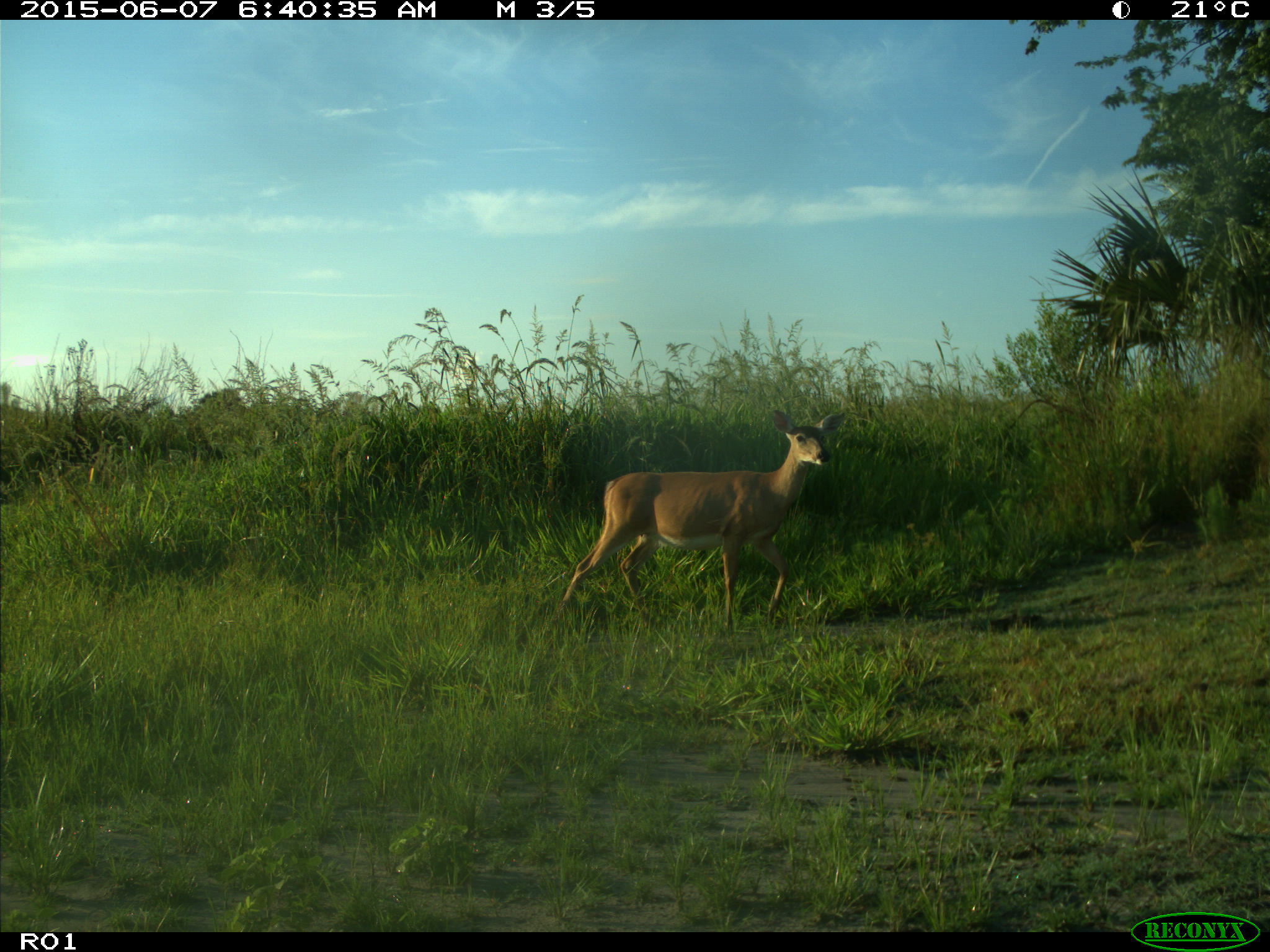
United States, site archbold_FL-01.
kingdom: Animalia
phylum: Chordata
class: Mammalia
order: Artiodactyla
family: Cervidae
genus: Odocoileus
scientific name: Odocoileus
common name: deer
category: unidentified deer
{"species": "unidentified deer (deer) (Odocoileus)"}